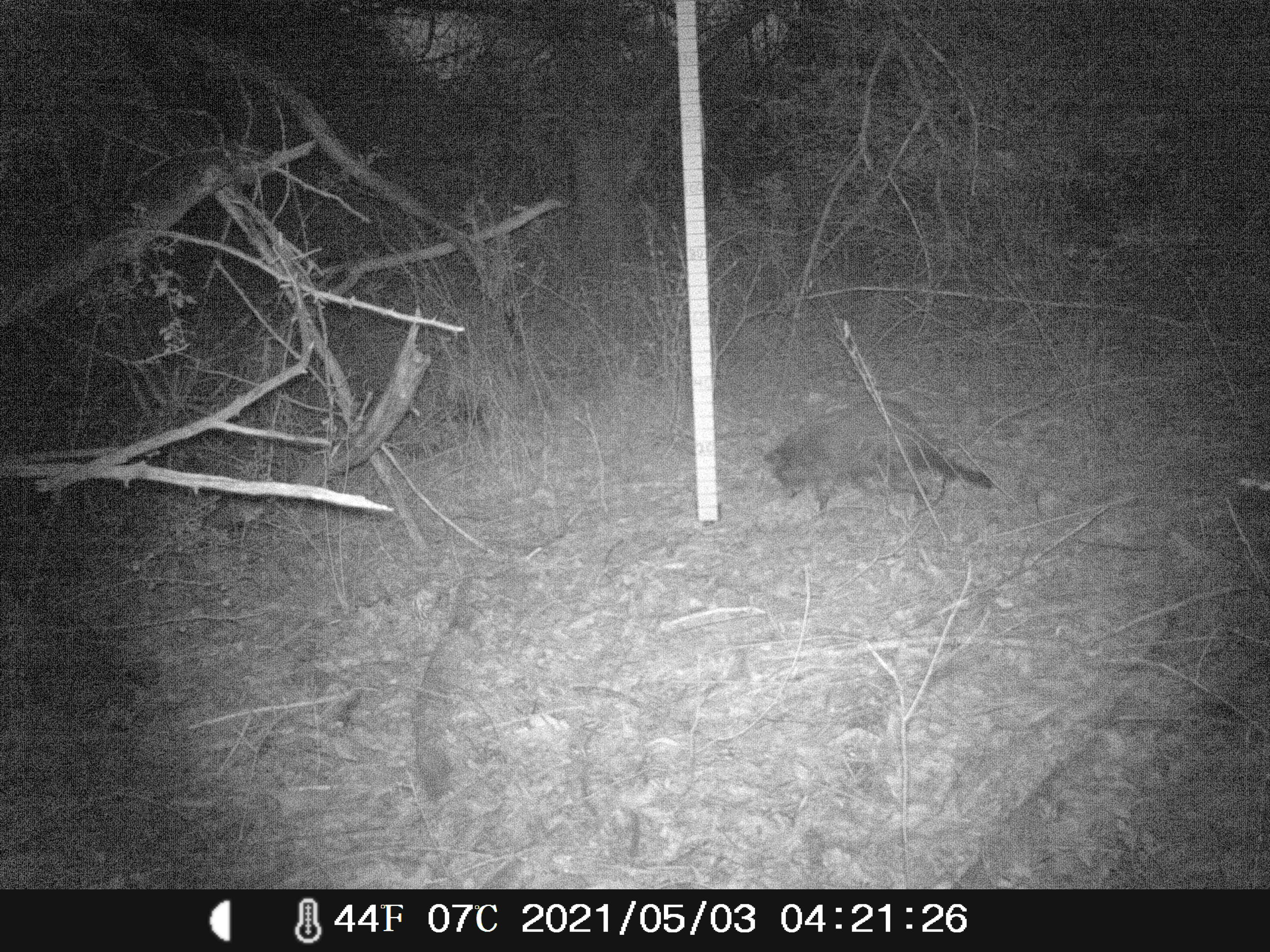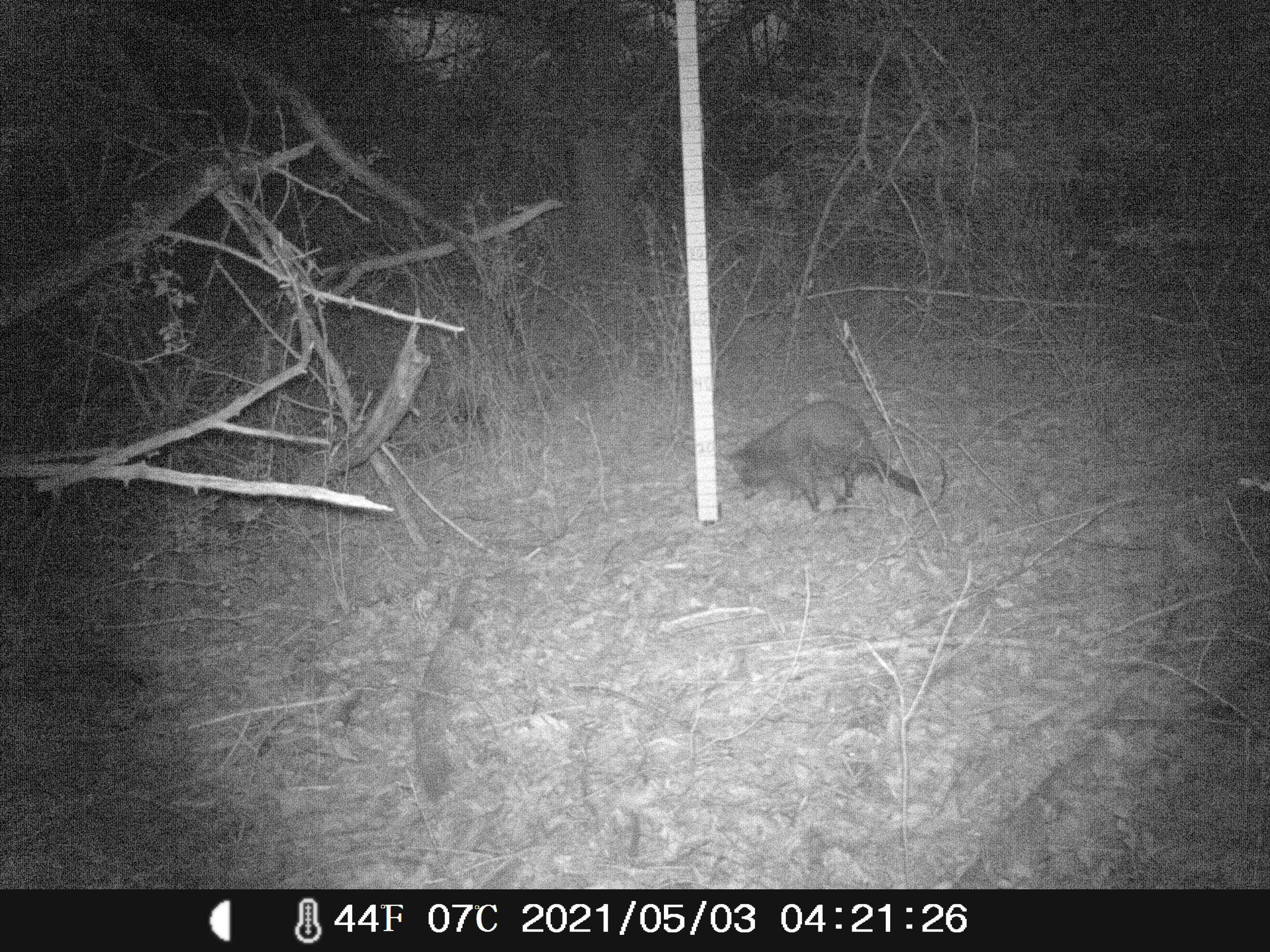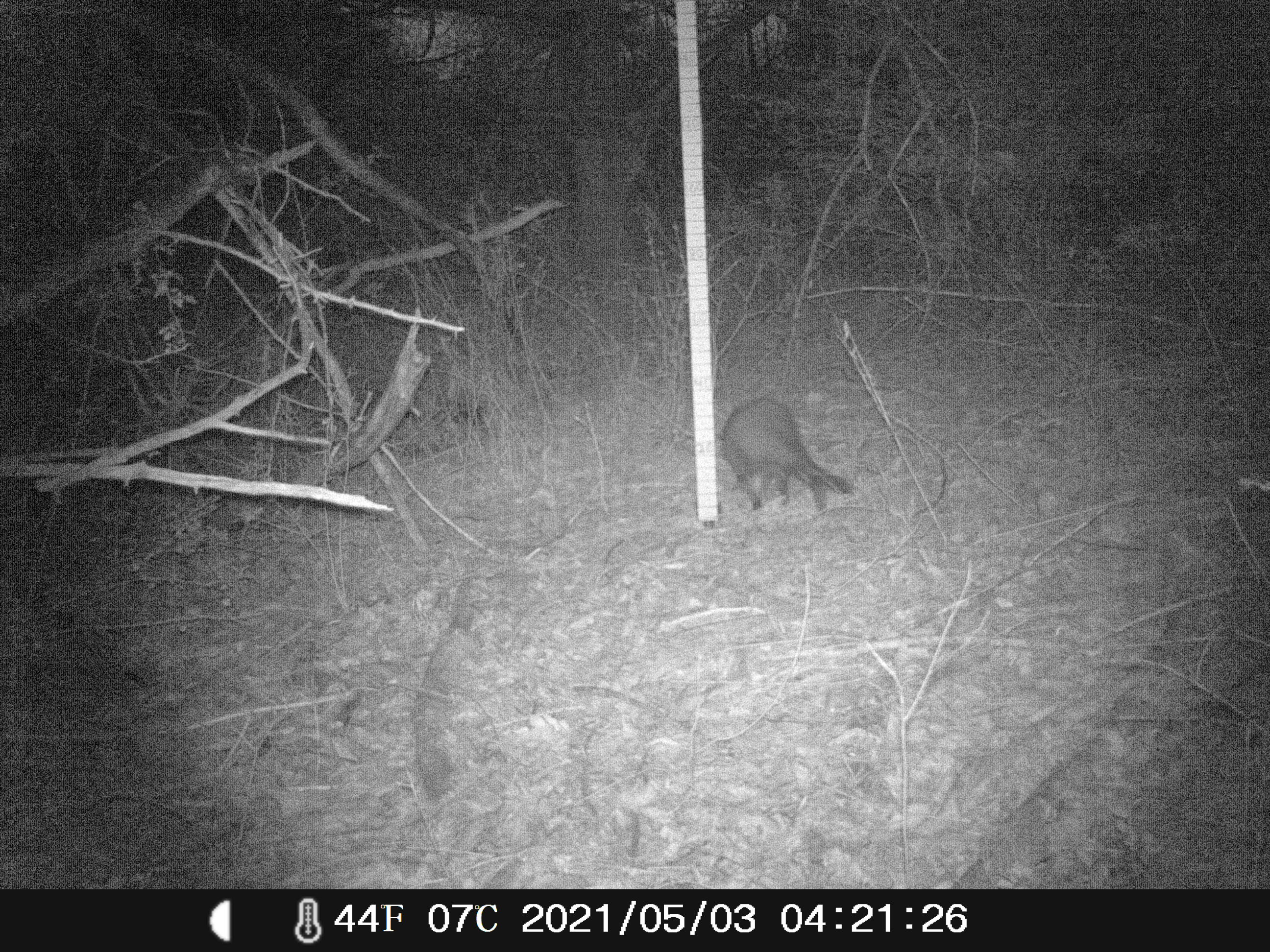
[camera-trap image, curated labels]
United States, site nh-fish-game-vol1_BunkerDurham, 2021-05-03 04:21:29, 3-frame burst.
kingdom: Animalia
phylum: Chordata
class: Mammalia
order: Carnivora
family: Procyonidae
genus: Procyon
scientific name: Procyon lotor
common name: raccoon